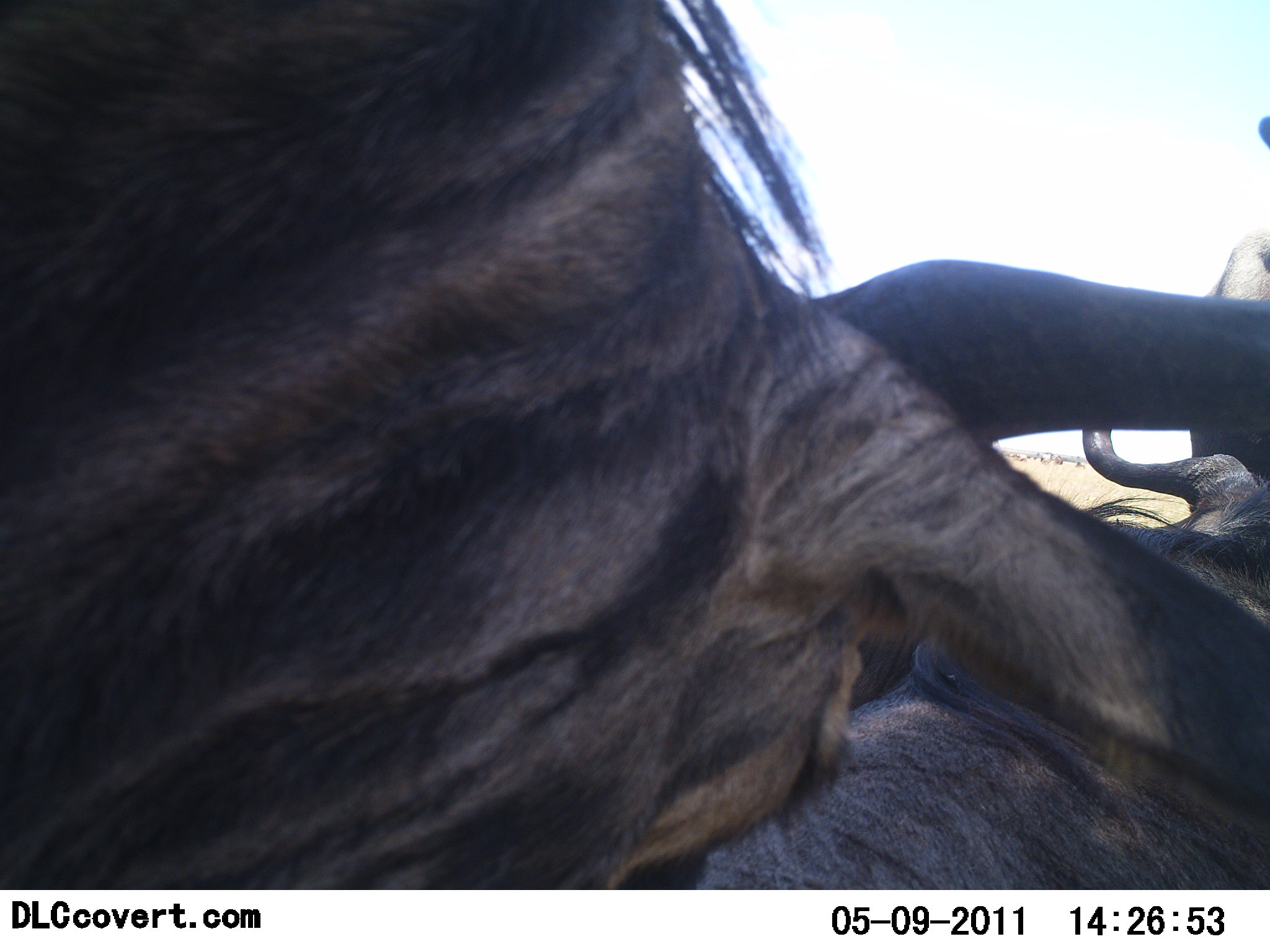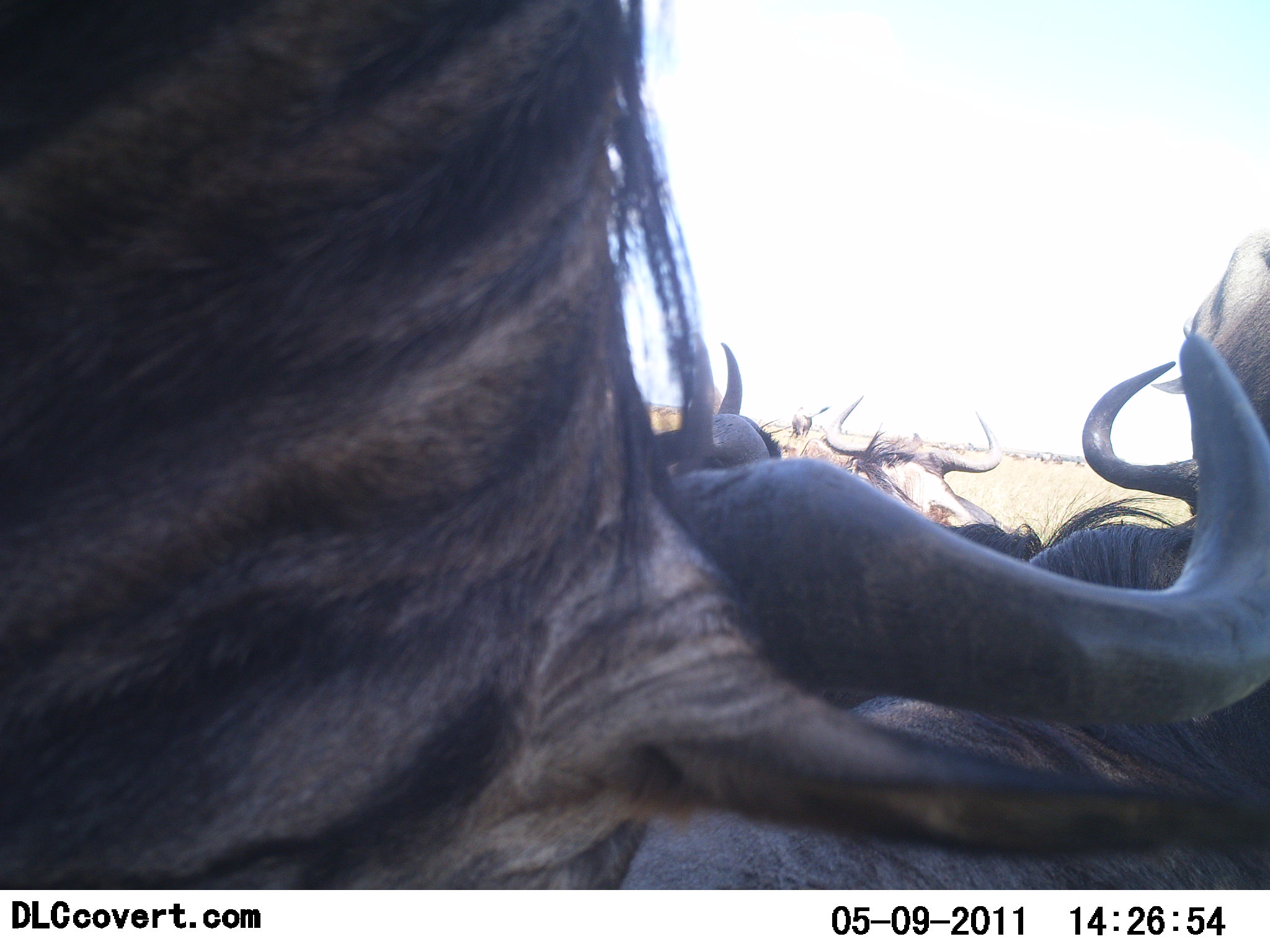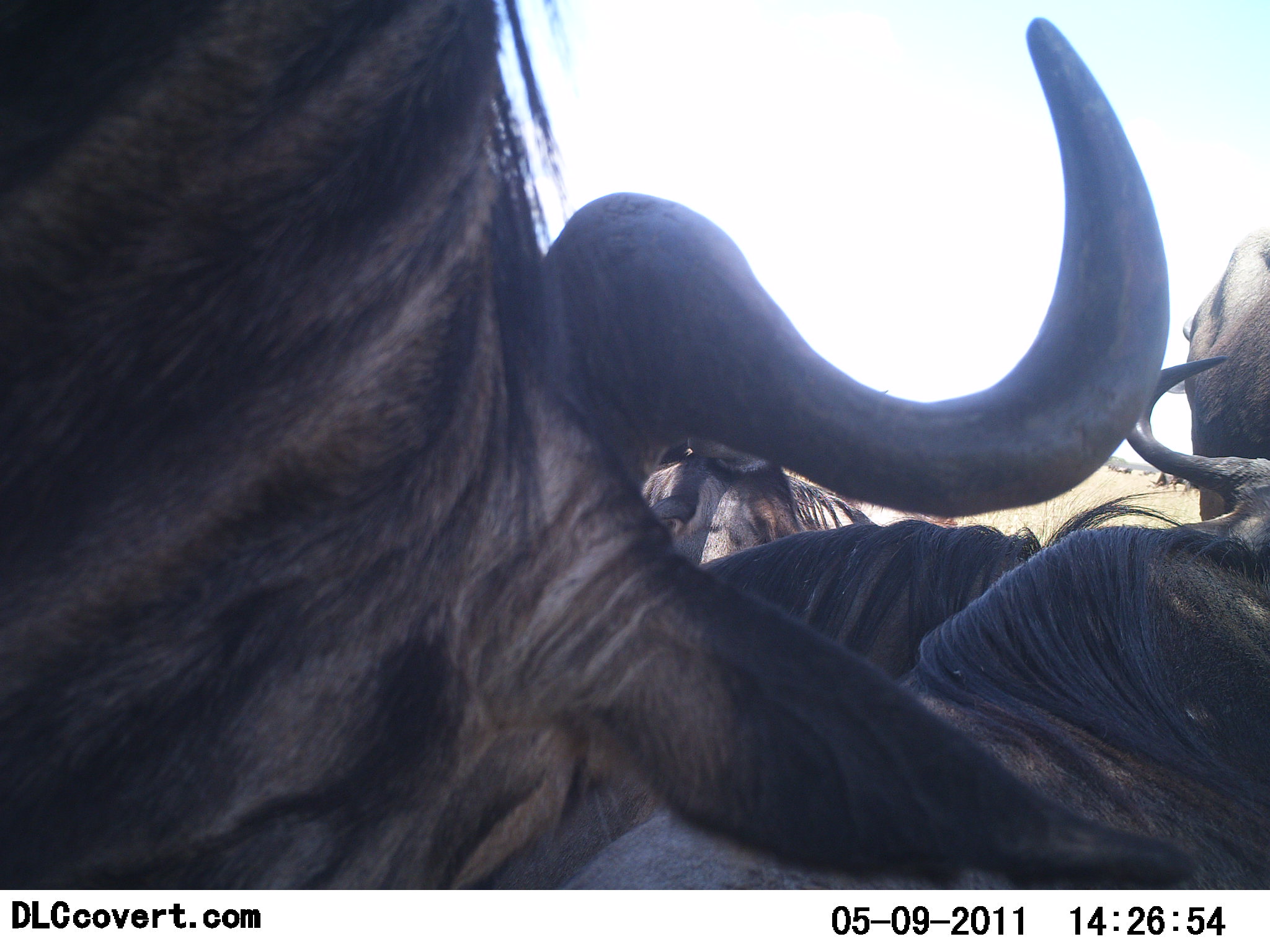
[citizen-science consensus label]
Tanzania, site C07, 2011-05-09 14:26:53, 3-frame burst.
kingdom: Animalia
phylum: Chordata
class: Mammalia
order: Artiodactyla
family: Bovidae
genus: Connochaetes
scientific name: Connochaetes taurinus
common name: blue wildebeest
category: wildebeest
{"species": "wildebeest (blue wildebeest) (Connochaetes taurinus)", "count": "5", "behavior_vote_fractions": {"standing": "55%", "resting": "55%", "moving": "27%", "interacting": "27%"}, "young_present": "0%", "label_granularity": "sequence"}